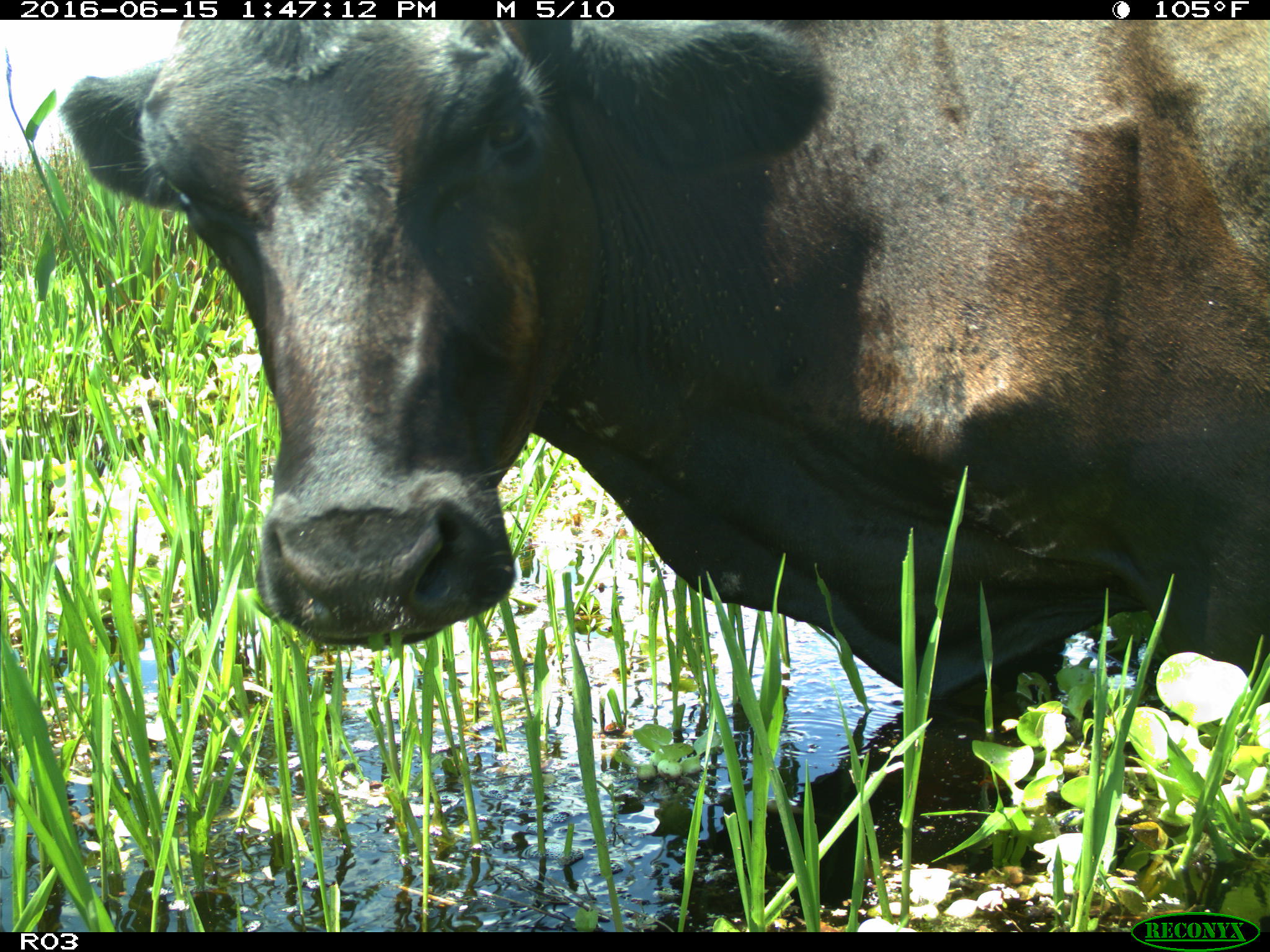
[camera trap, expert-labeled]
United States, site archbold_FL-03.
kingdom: Animalia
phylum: Chordata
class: Mammalia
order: Artiodactyla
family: Bovidae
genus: Bos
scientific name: Bos taurus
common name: domestic cow